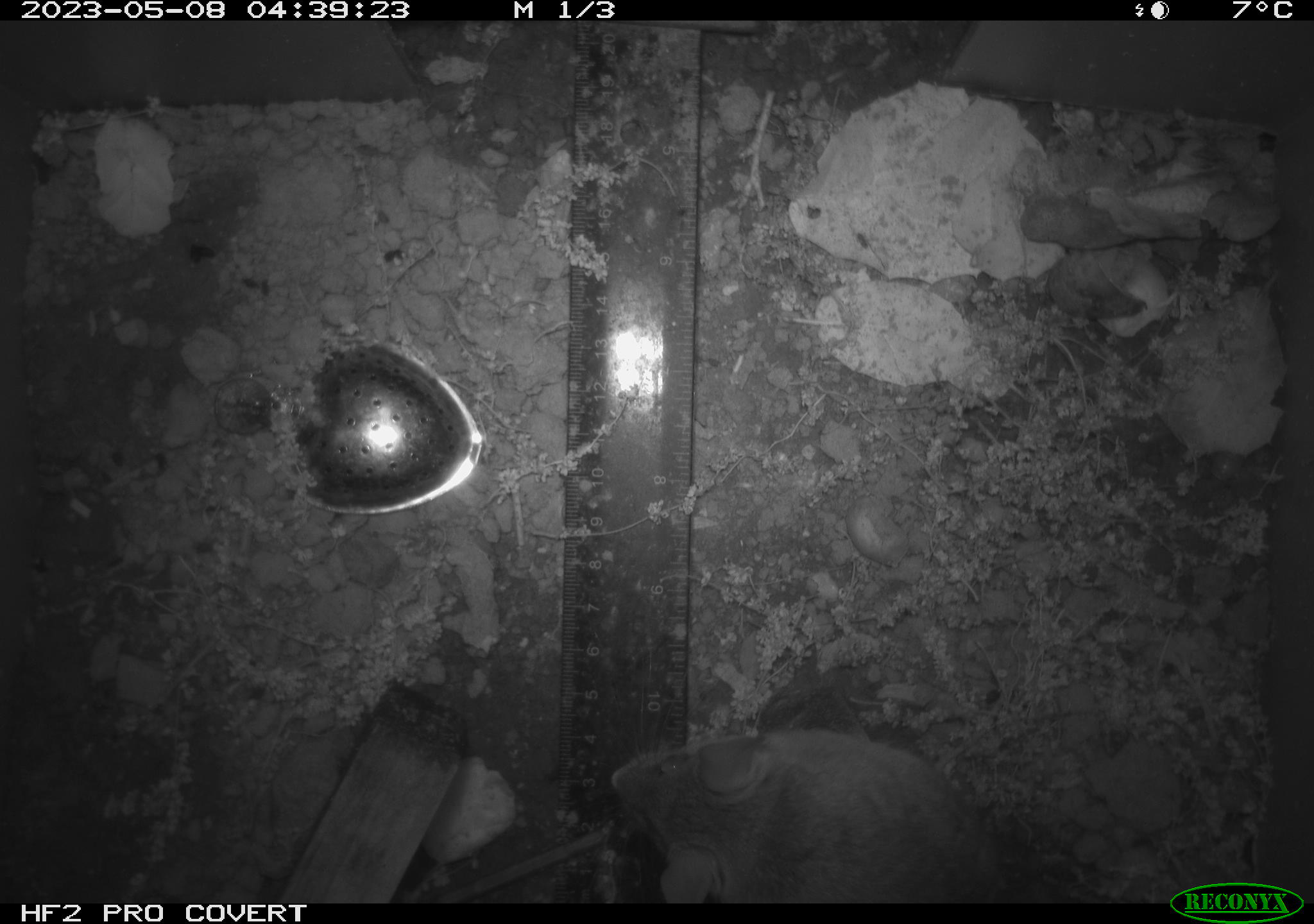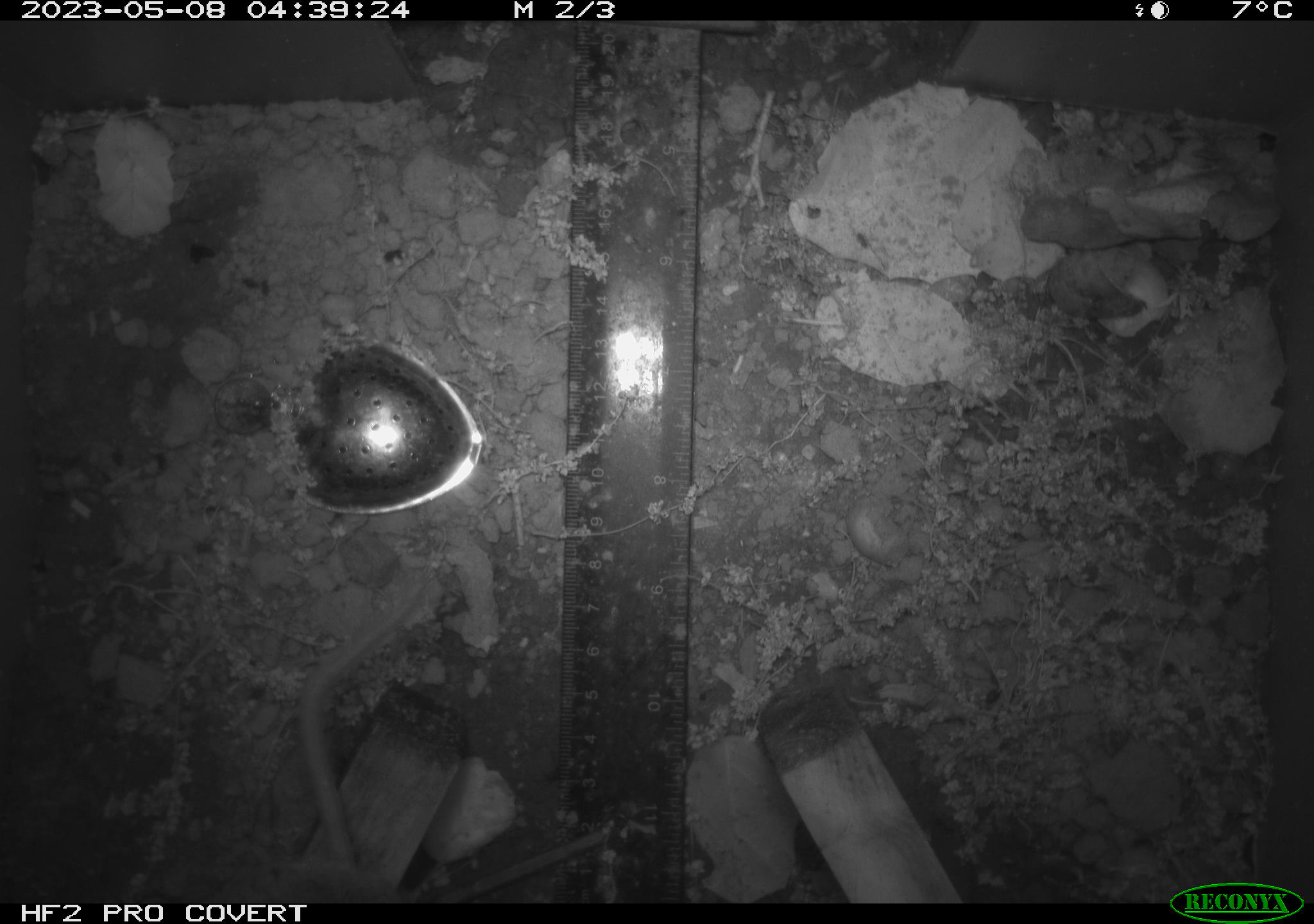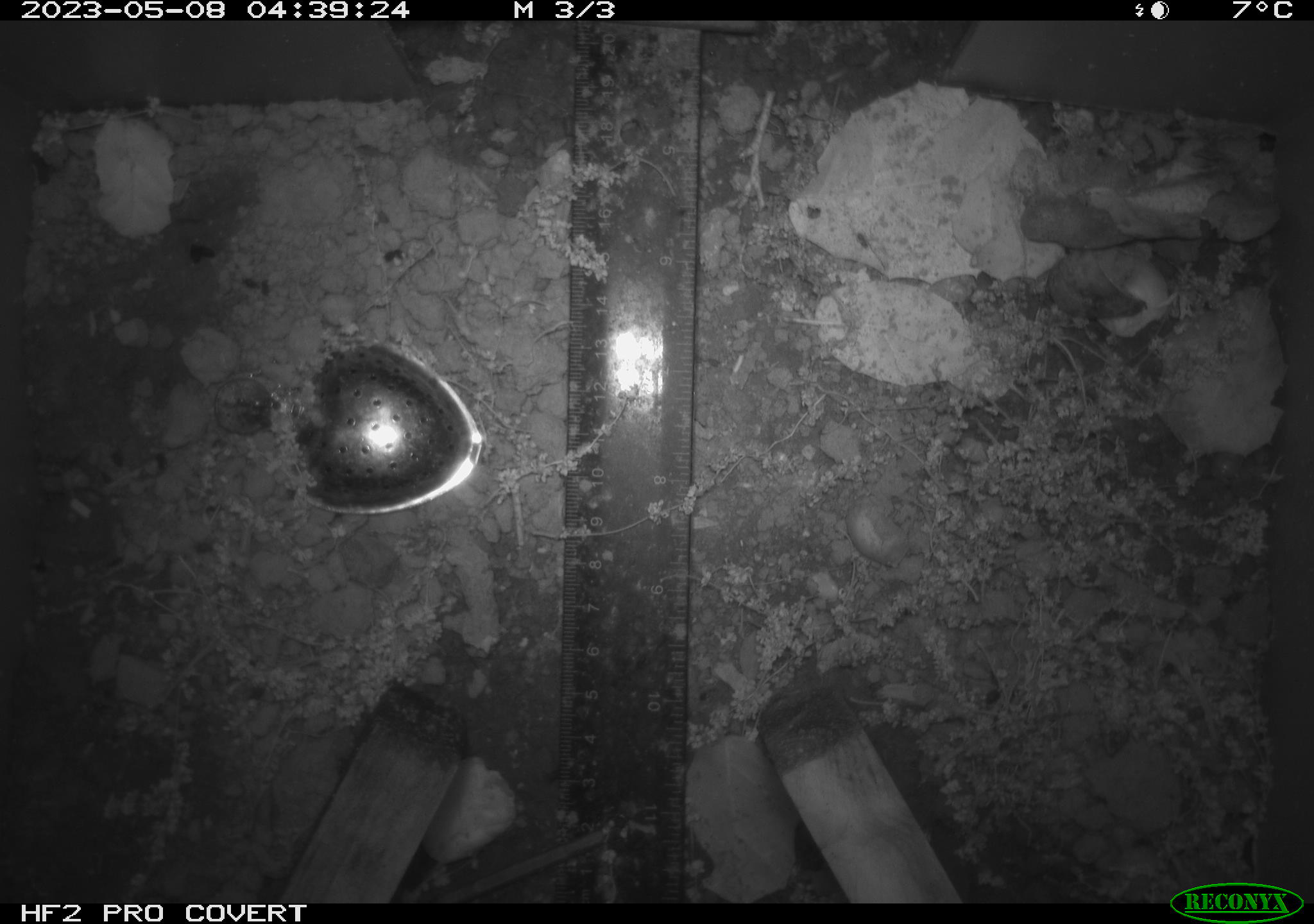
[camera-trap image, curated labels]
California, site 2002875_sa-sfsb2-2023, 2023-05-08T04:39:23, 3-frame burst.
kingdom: Animalia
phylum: Chordata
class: Mammalia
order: Rodentia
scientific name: Rodentia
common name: mouse species